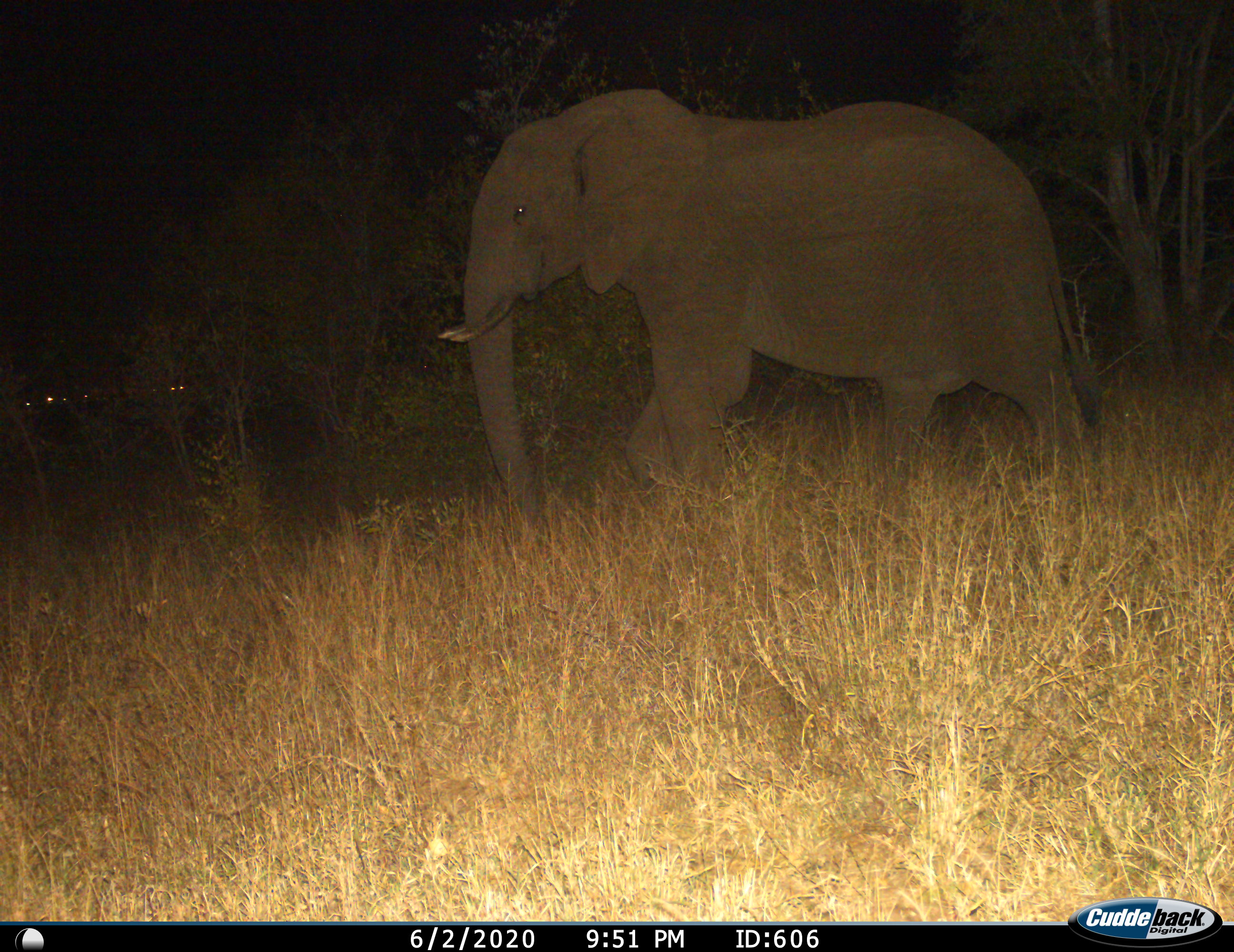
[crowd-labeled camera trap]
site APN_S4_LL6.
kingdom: Animalia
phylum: Chordata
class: Mammalia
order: Proboscidea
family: Elephantidae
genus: Loxodonta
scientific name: Loxodonta africana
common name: african bush elephant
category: elephant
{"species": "elephant (african bush elephant) (Loxodonta africana)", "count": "1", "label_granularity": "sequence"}